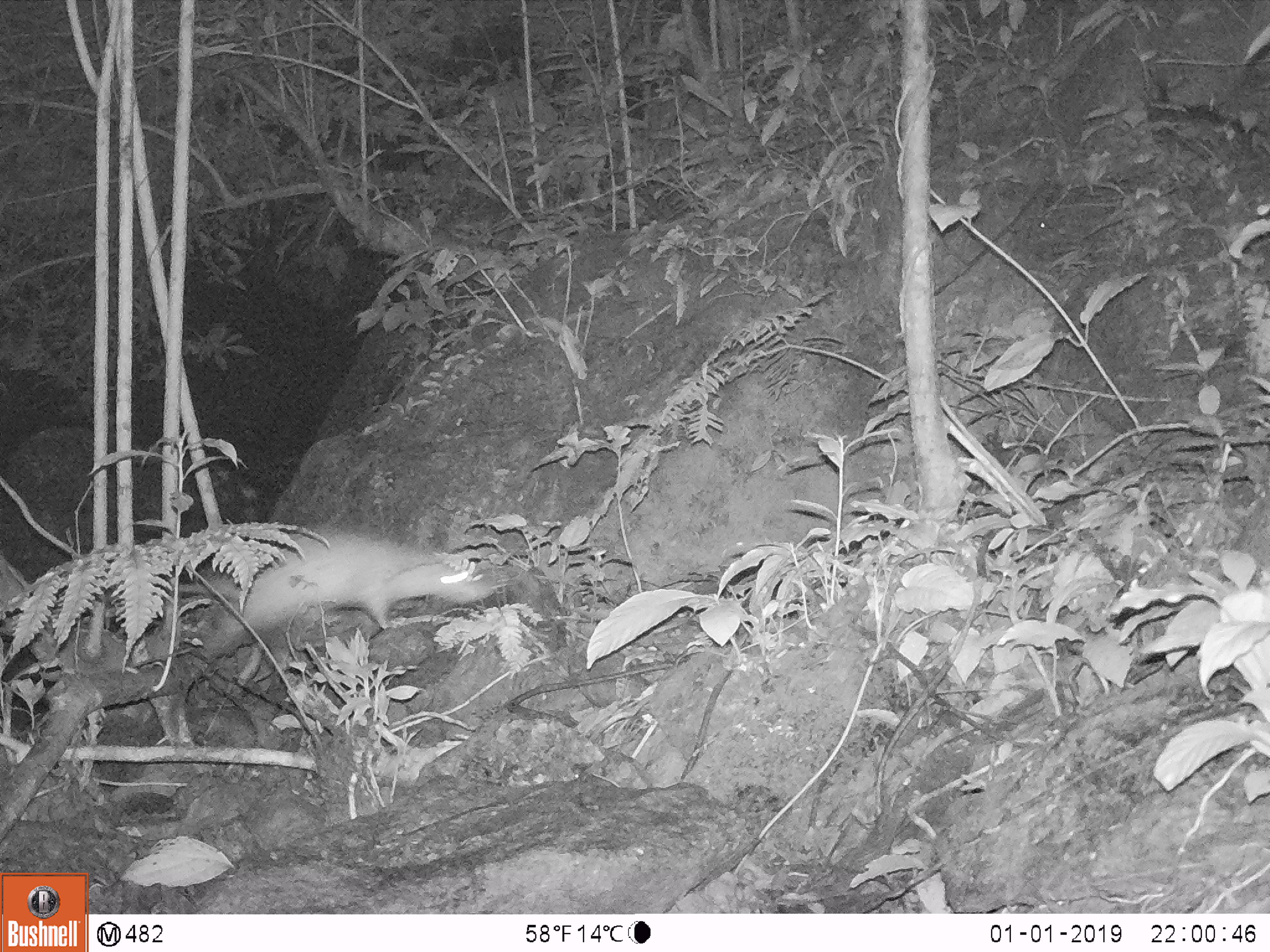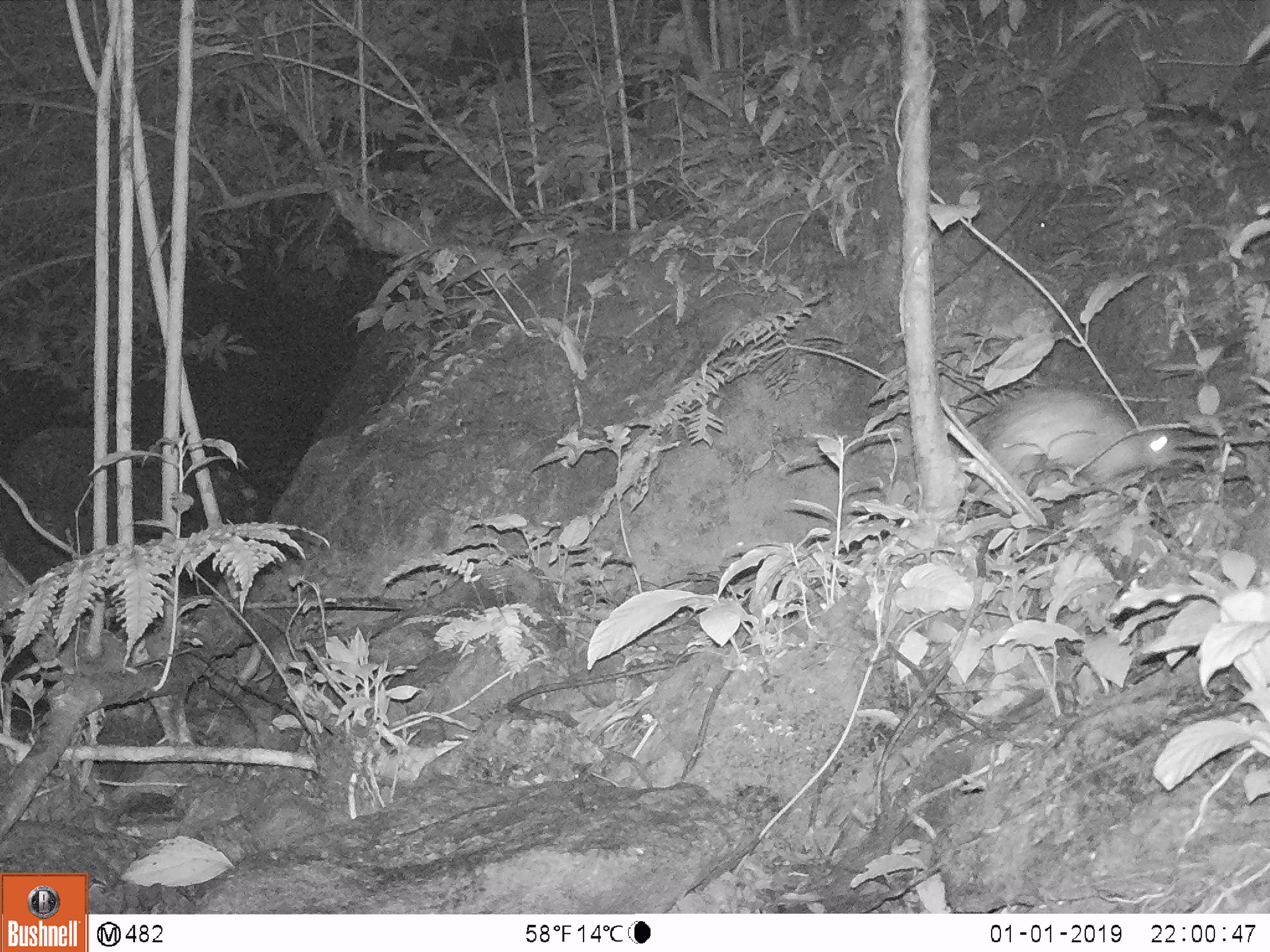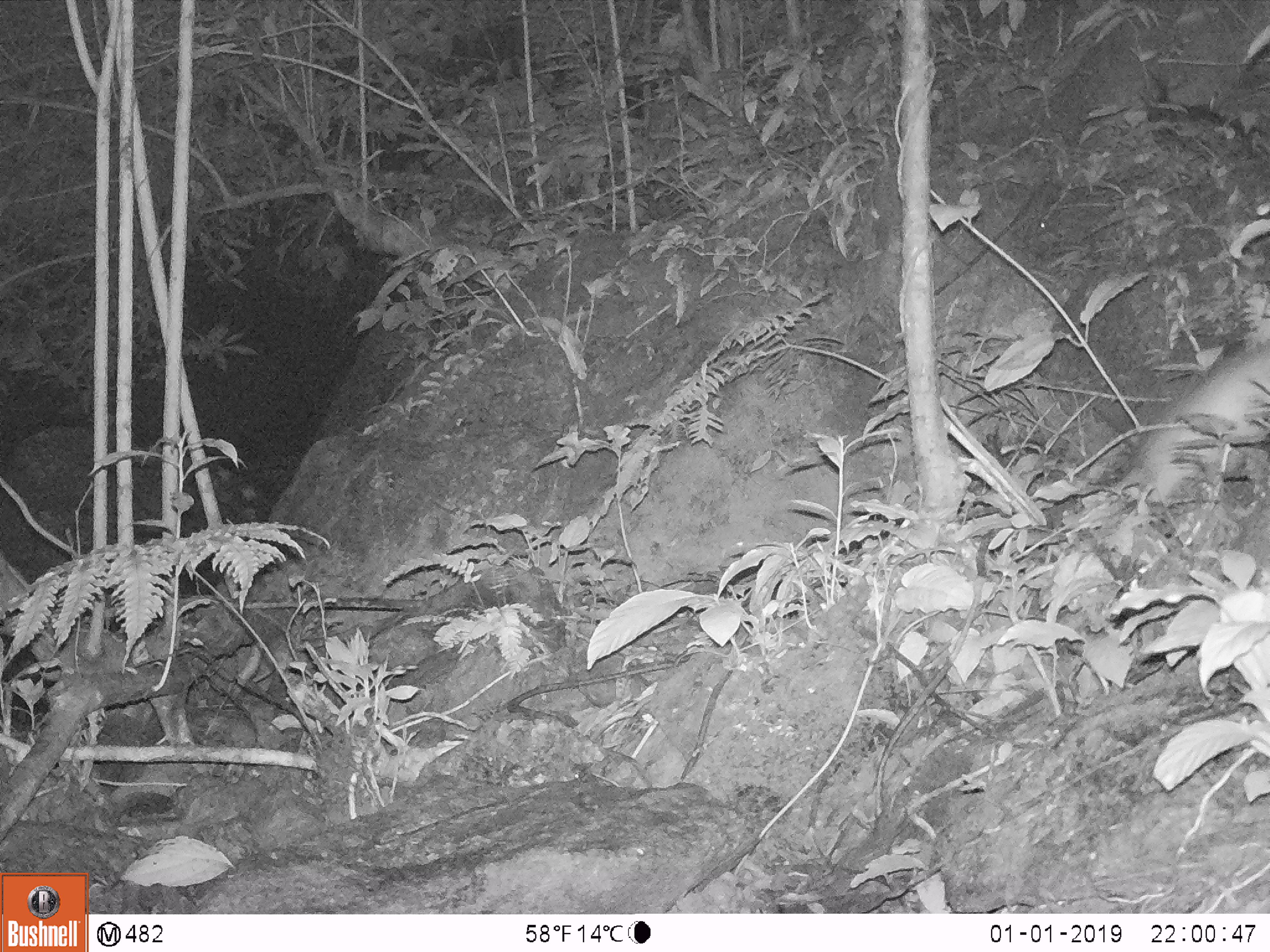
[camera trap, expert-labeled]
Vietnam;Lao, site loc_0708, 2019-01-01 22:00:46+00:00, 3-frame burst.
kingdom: Animalia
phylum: Chordata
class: Mammalia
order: Rodentia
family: Hystricidae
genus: Atherurus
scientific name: Atherurus macrourus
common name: asiatic brush-tailed porcupine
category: asiatic brush tailed porcupine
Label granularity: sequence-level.